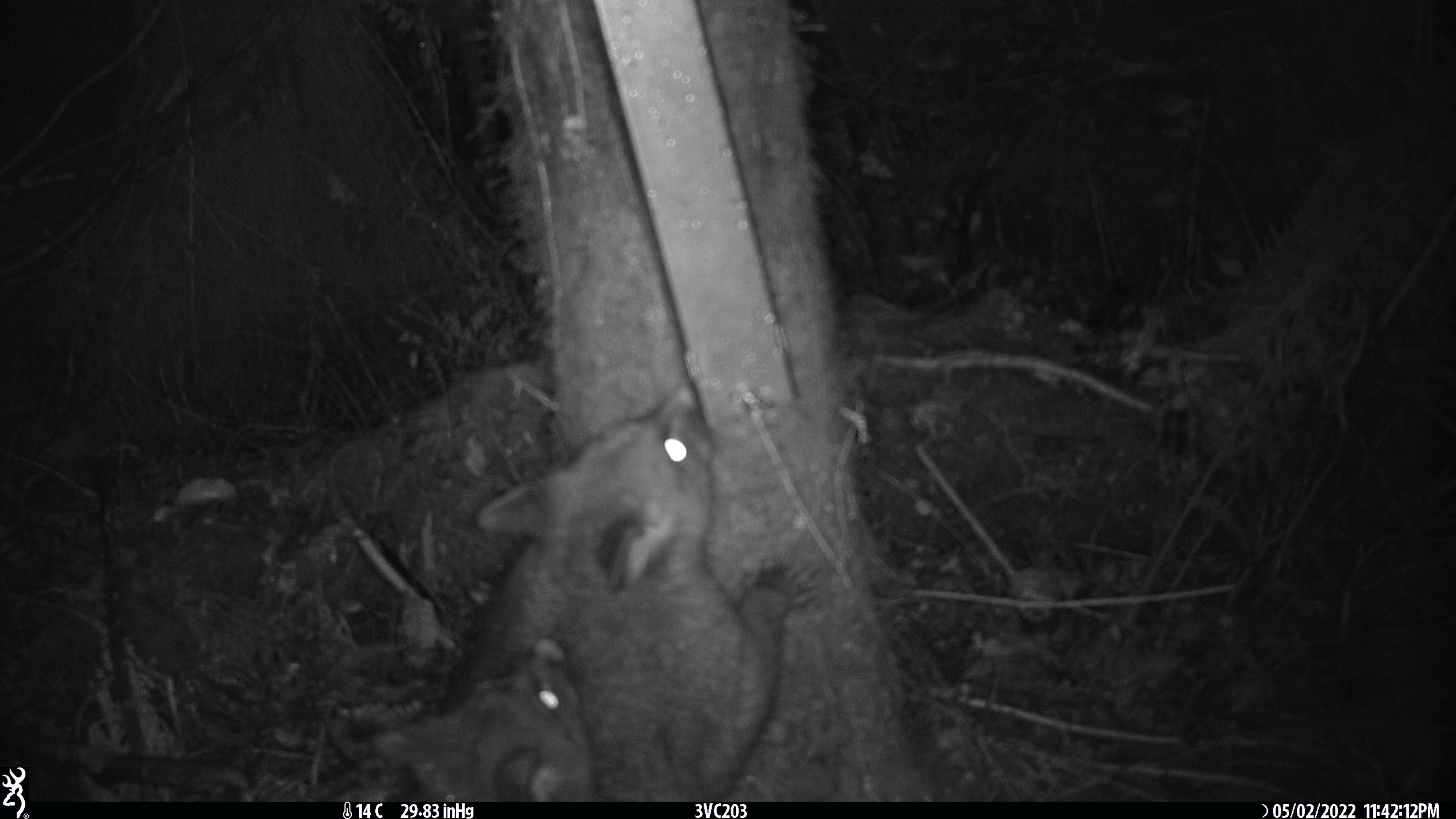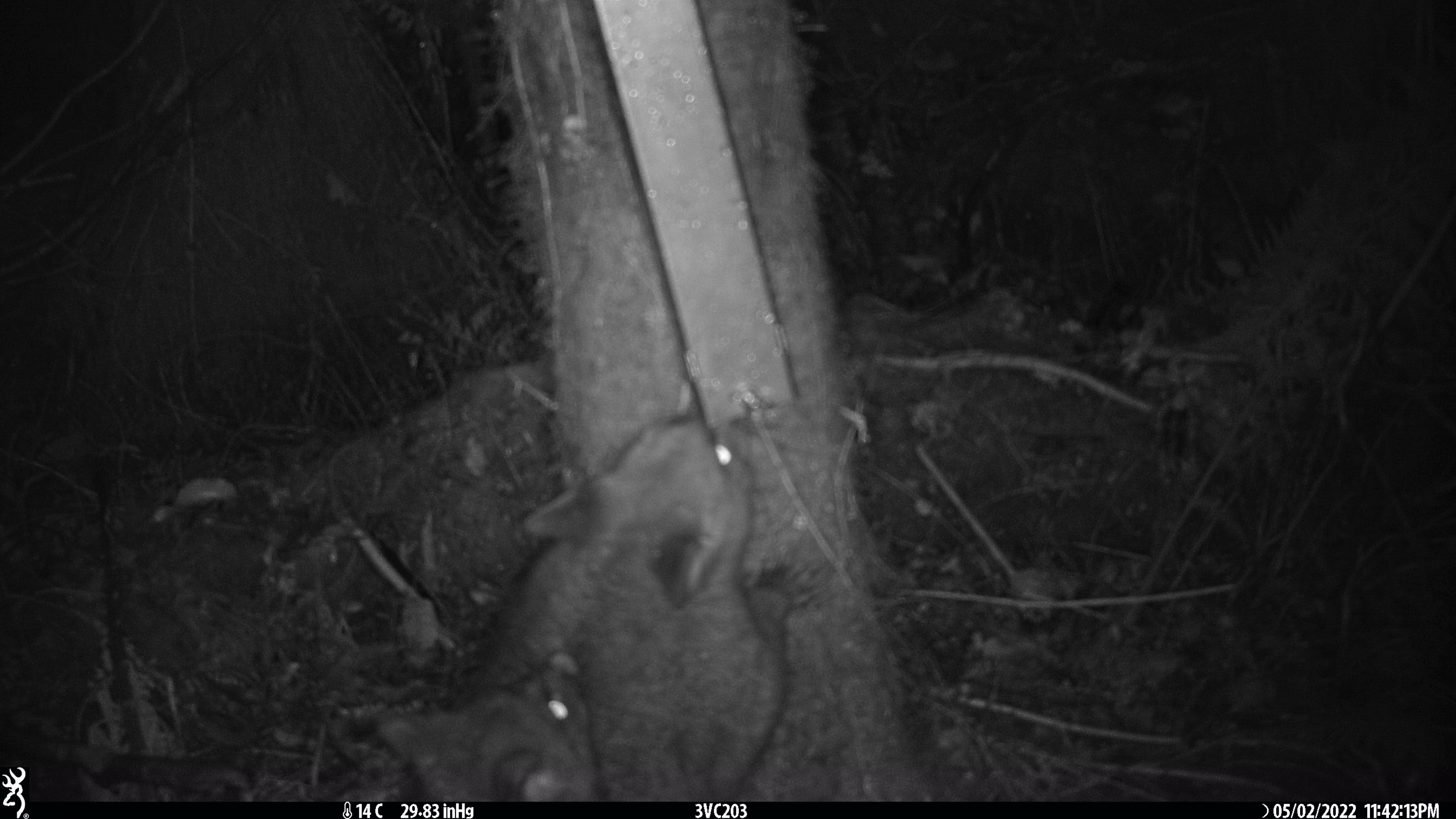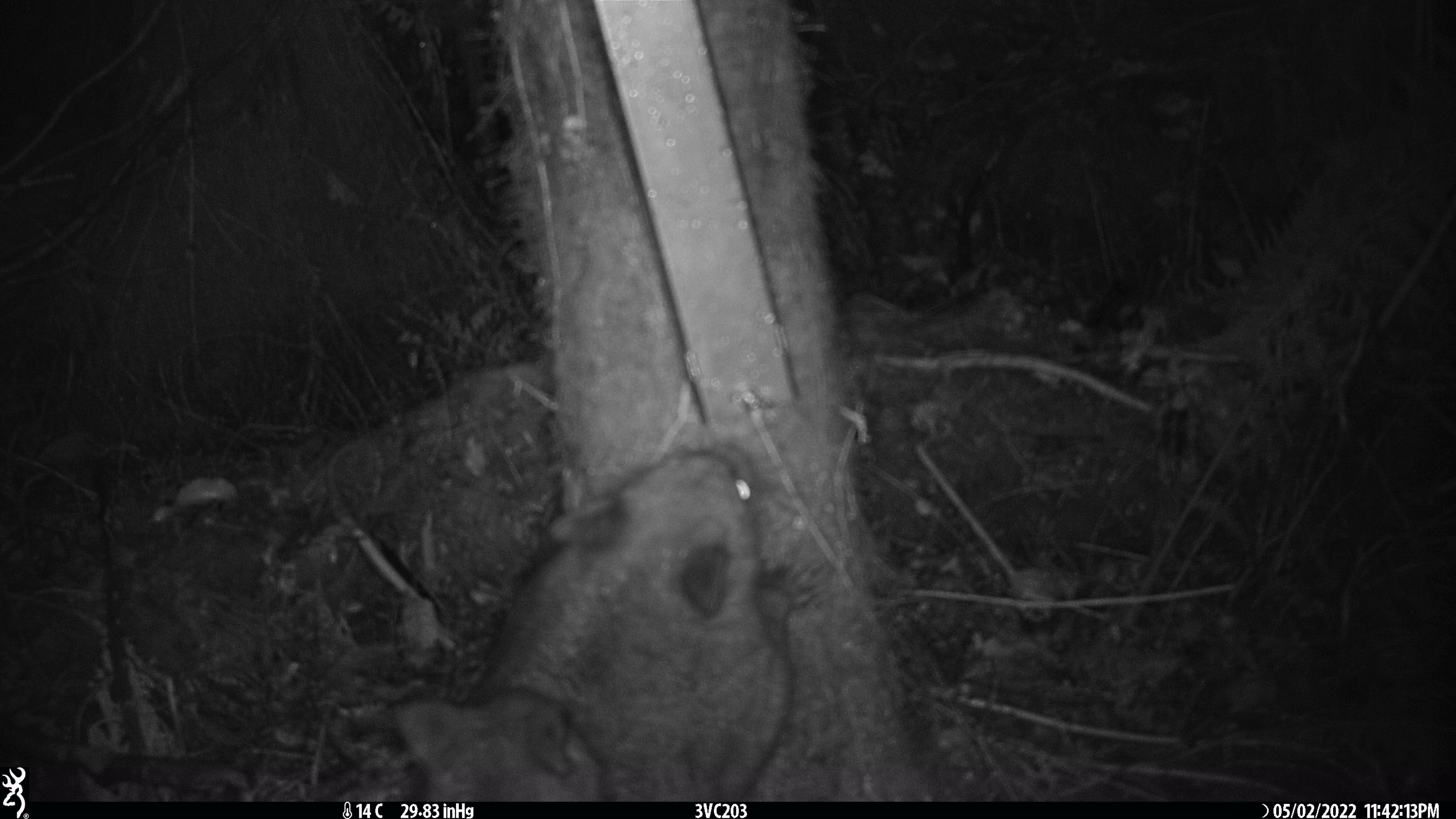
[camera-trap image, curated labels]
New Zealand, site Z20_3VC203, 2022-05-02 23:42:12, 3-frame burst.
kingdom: Animalia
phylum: Chordata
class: Mammalia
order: Diprotodontia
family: Phalangeridae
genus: Trichosurus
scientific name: Trichosurus vulpecula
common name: common brushtail possum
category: possum